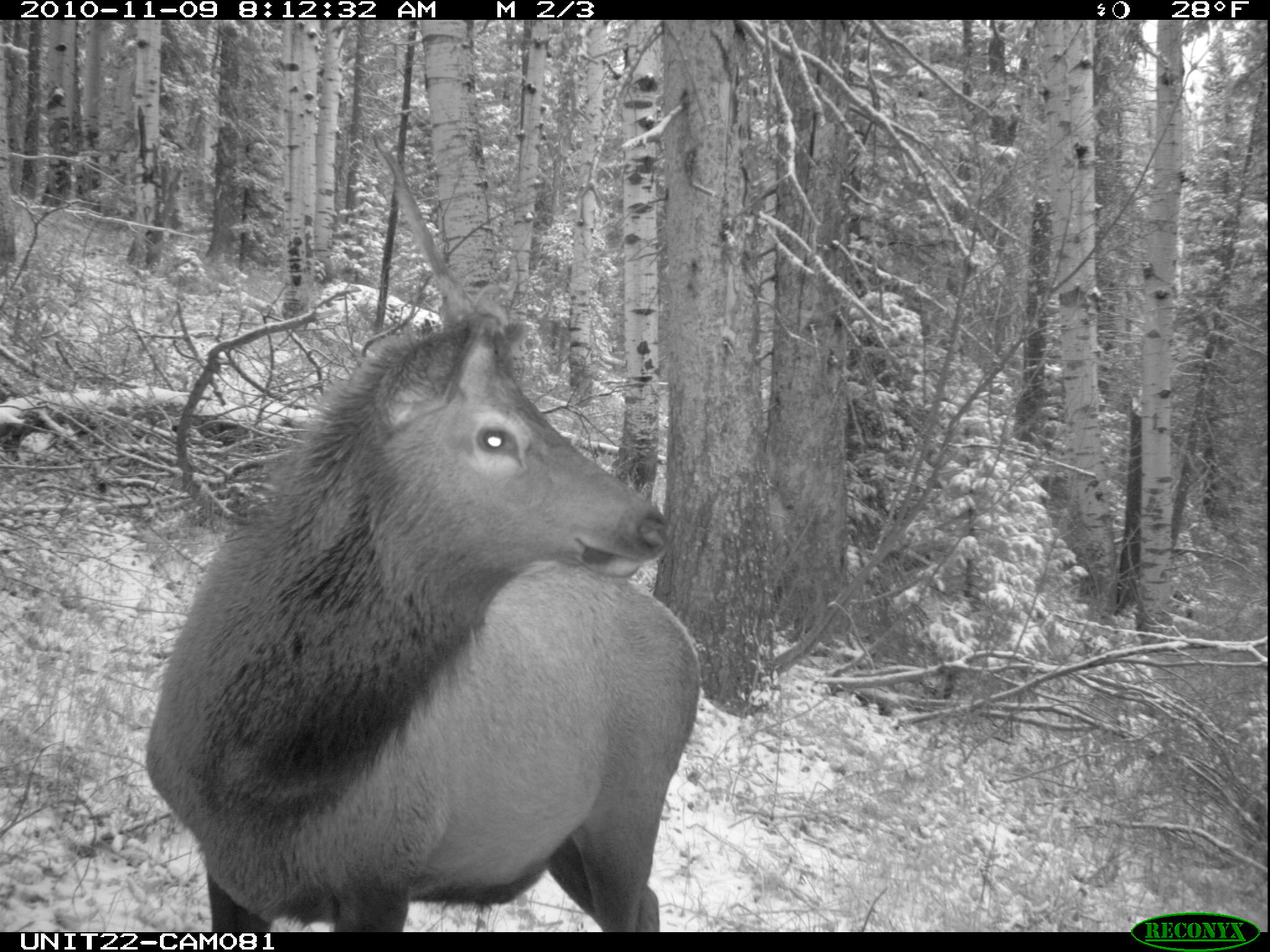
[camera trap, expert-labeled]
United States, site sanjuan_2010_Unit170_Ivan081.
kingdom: Animalia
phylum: Chordata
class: Mammalia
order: Artiodactyla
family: Cervidae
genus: Cervus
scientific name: Cervus elaphus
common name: red deer